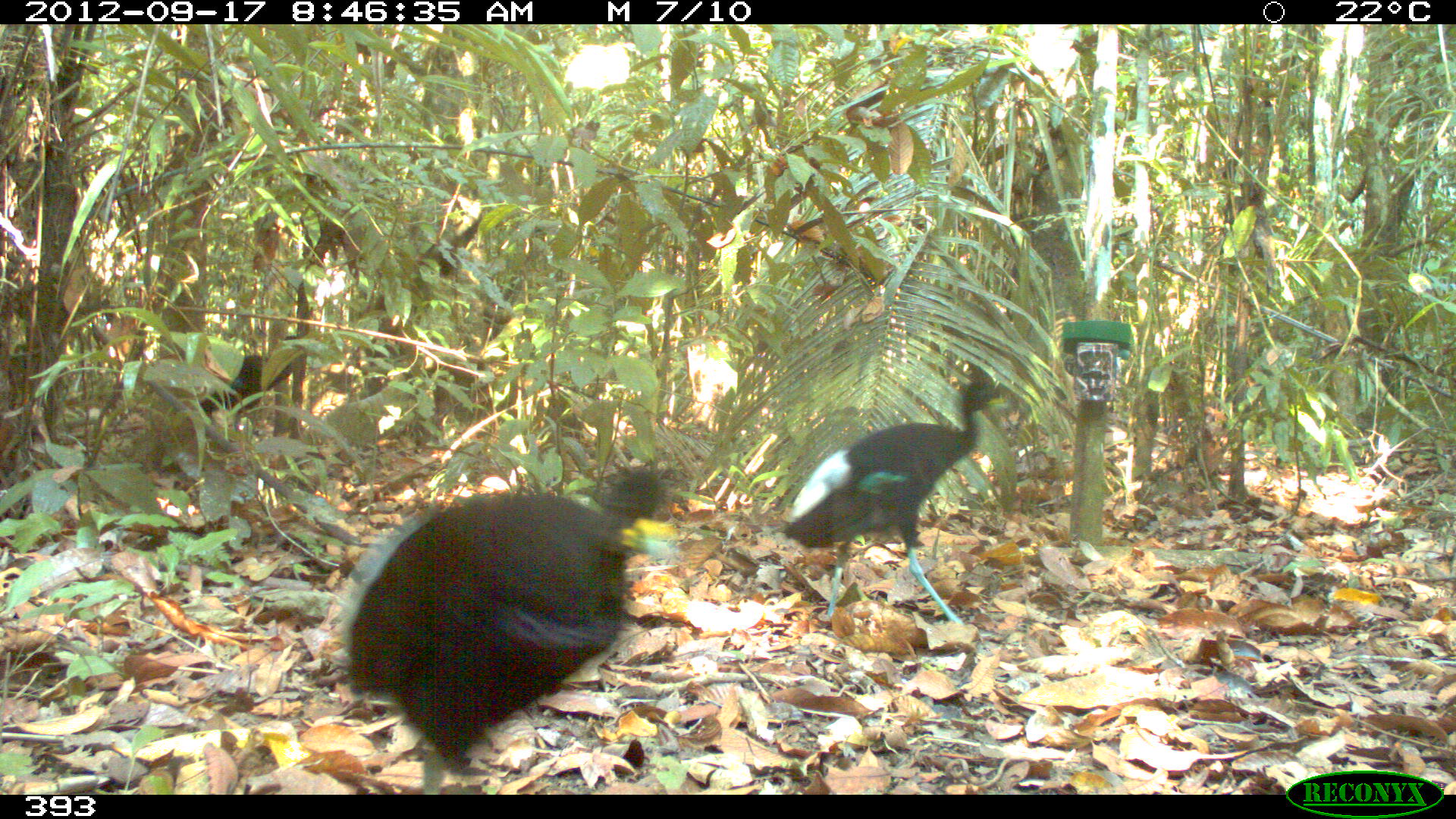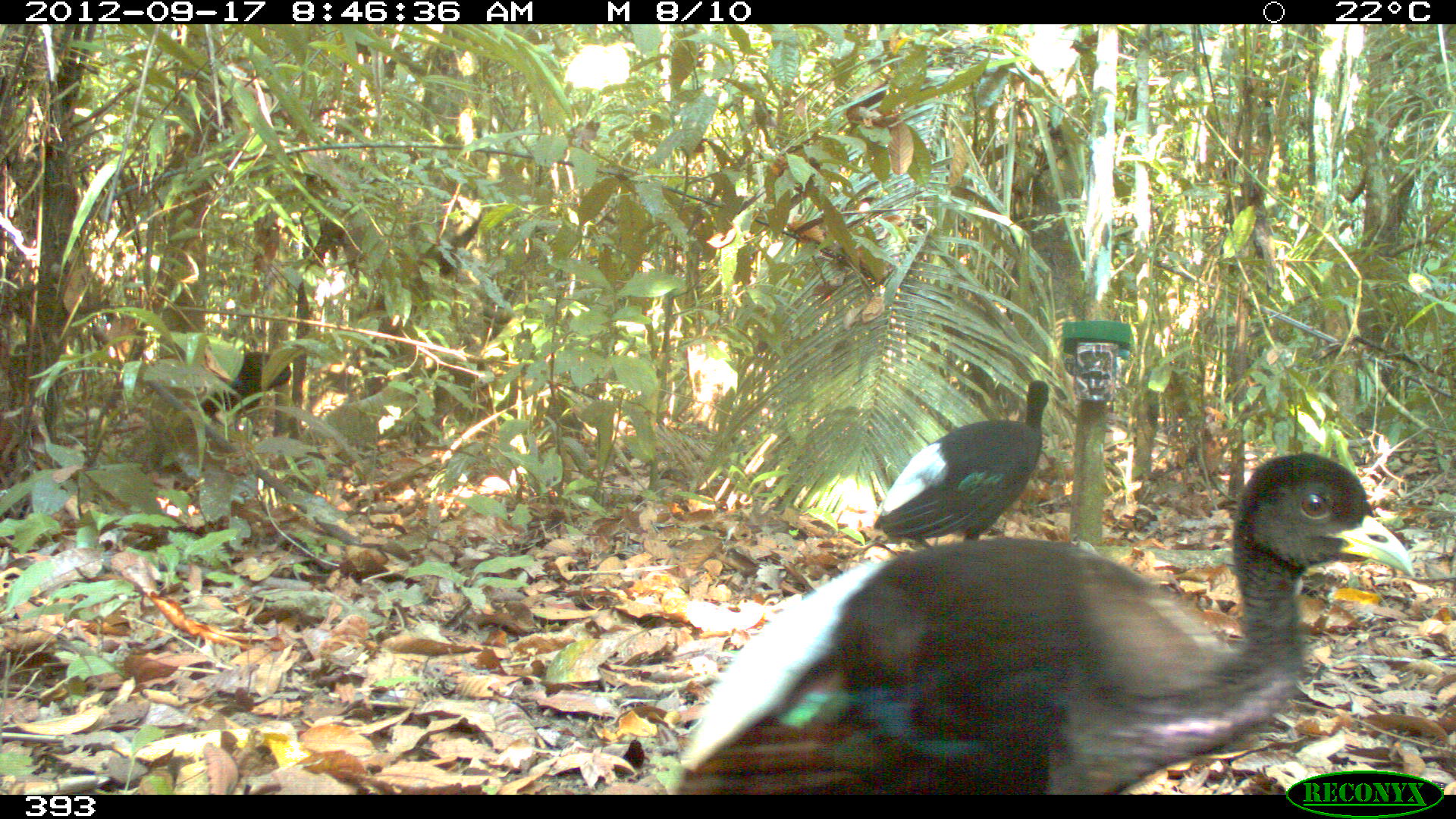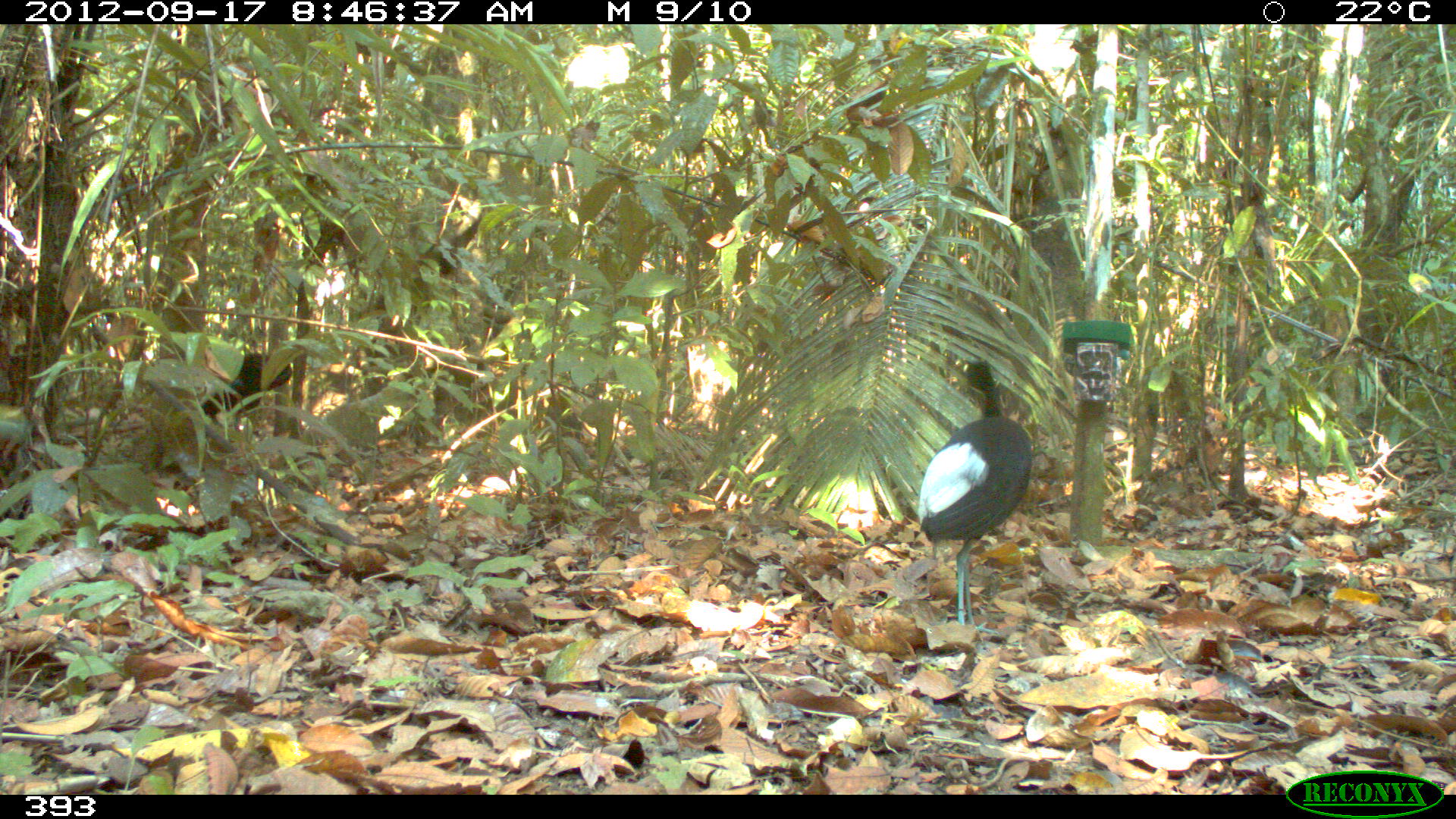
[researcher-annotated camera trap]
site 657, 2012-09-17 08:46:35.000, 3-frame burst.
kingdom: Animalia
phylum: Chordata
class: Aves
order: Gruiformes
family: Psophiidae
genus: Psophia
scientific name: Psophia leucoptera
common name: pale-winged trumpeter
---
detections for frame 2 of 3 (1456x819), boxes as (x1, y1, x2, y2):
psophia leucoptera: (669, 451, 1413, 795); (873, 378, 1048, 541); (200, 348, 290, 425)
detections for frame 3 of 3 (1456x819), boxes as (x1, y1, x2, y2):
psophia leucoptera: (919, 358, 1031, 643); (199, 350, 292, 427)